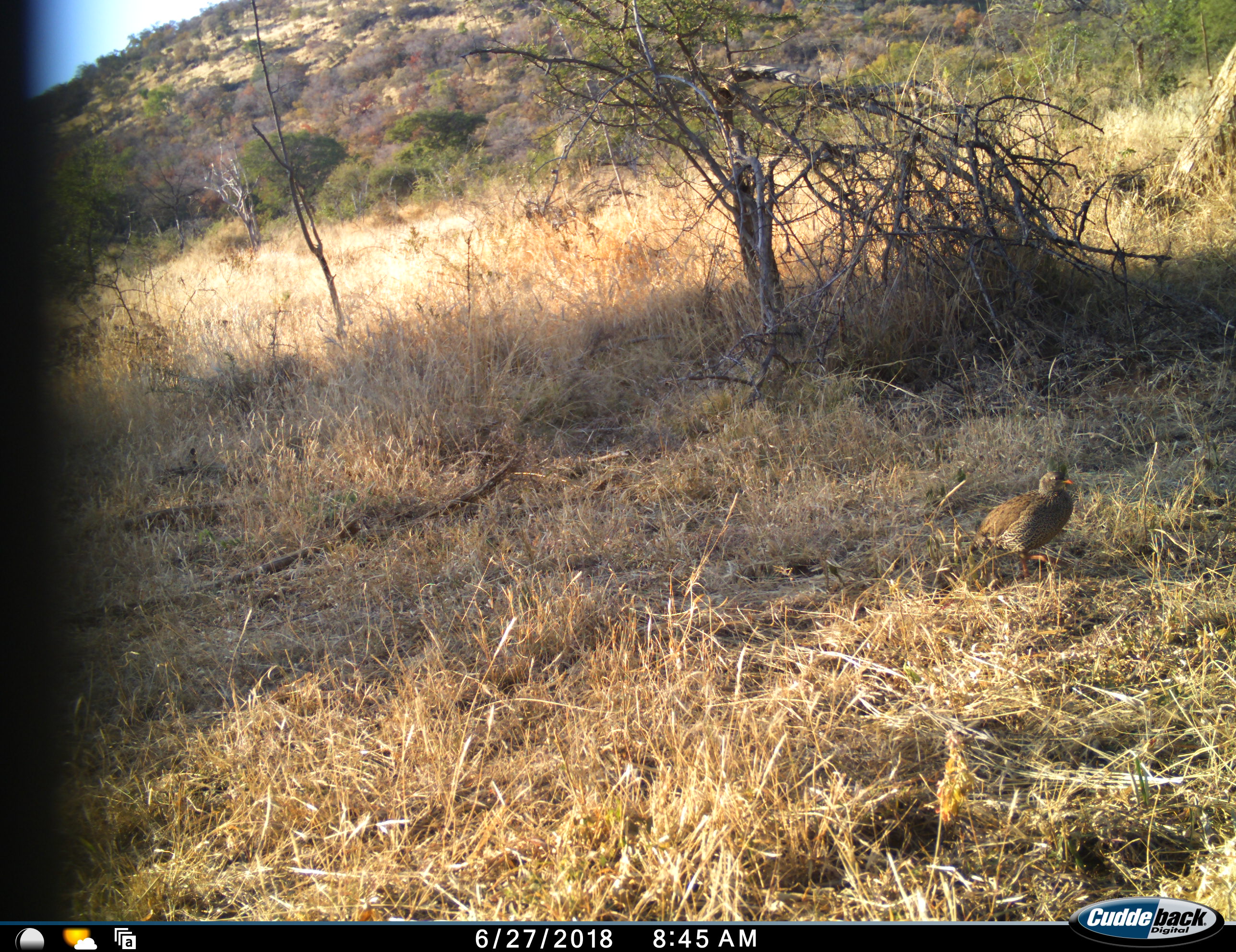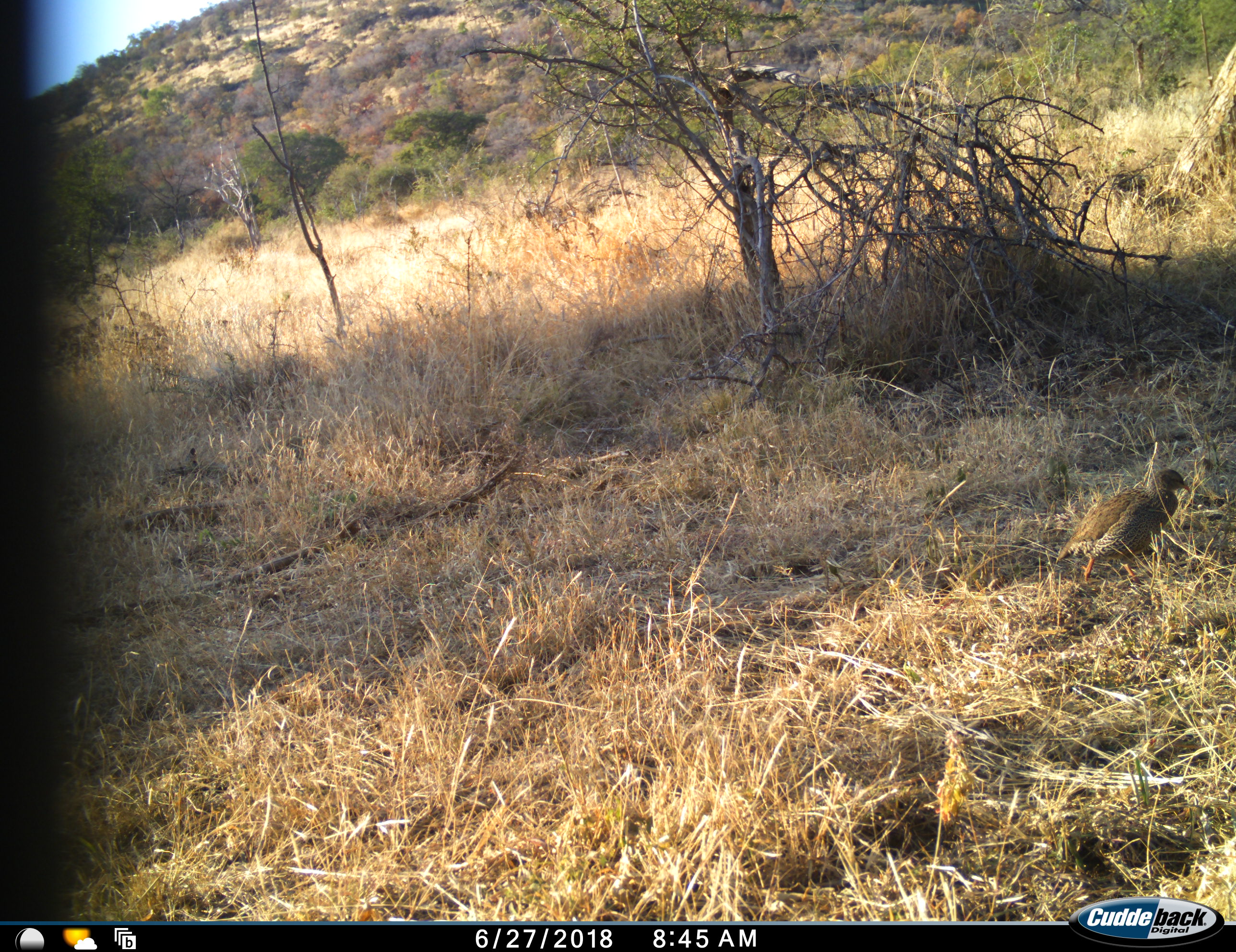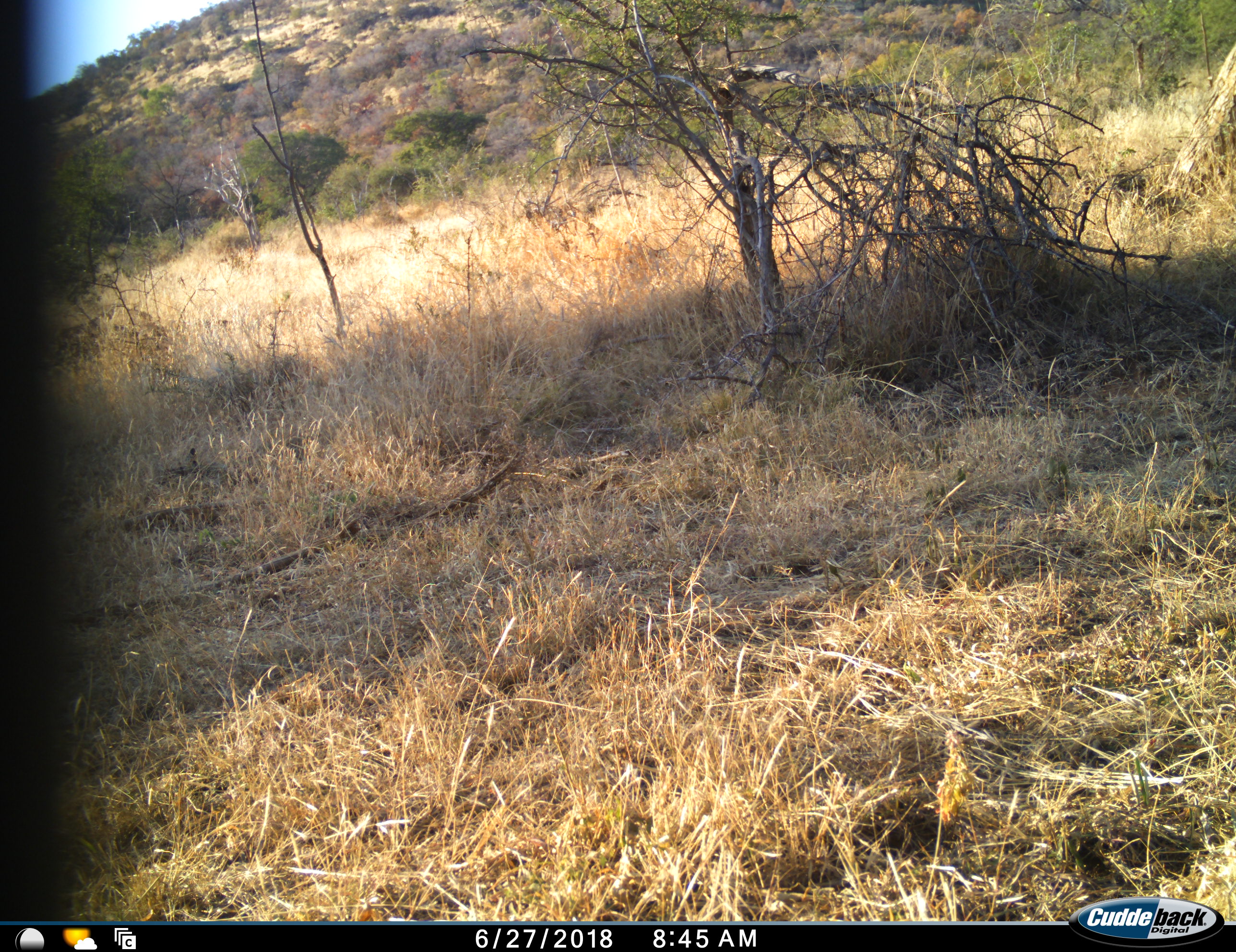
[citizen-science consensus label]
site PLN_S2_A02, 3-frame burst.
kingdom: Animalia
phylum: Chordata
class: Aves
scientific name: Aves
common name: bird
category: birdother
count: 1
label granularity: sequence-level